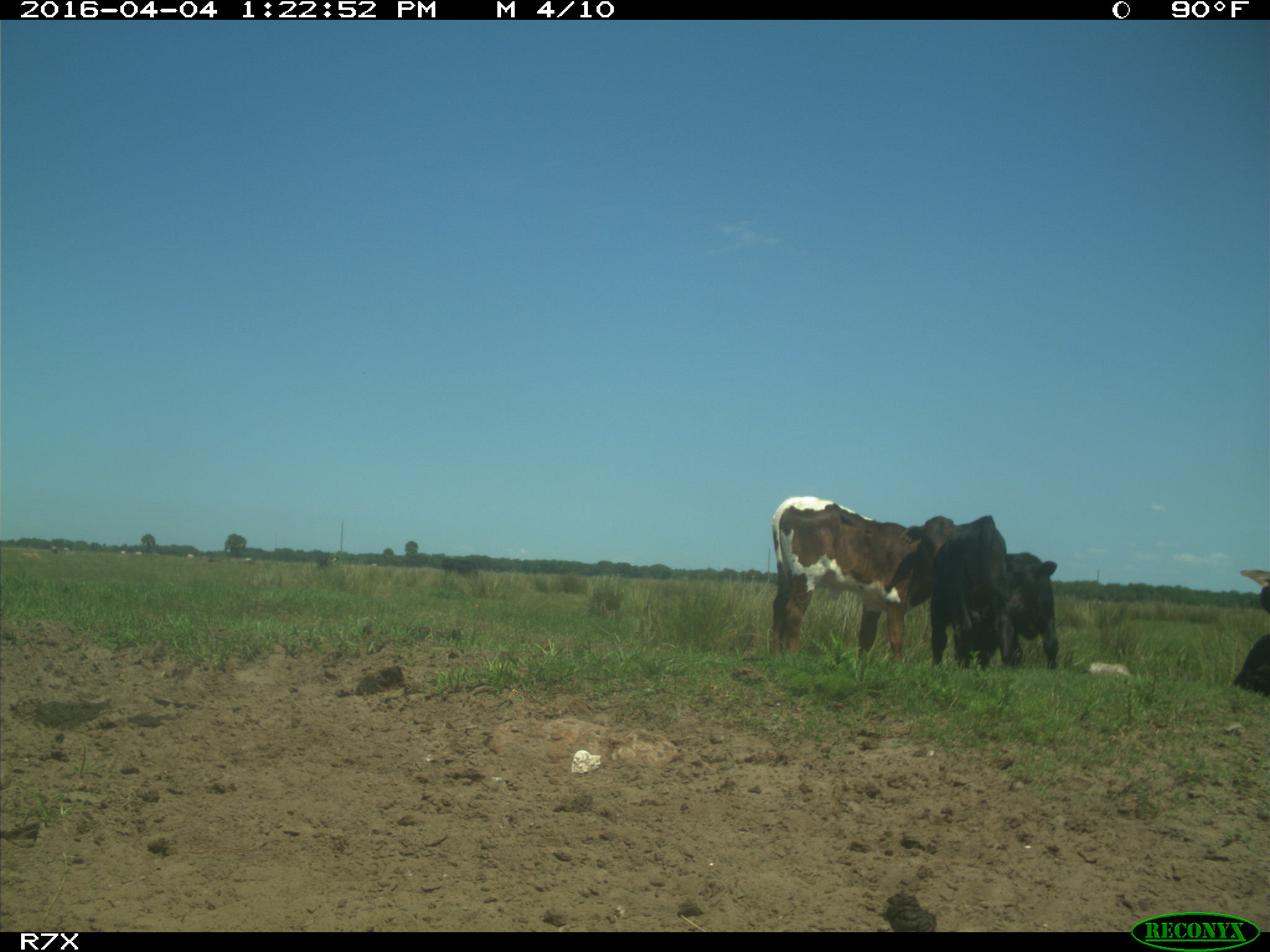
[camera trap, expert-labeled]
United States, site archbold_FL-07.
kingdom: Animalia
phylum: Chordata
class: Mammalia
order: Artiodactyla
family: Bovidae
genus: Bos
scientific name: Bos taurus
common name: domestic cow